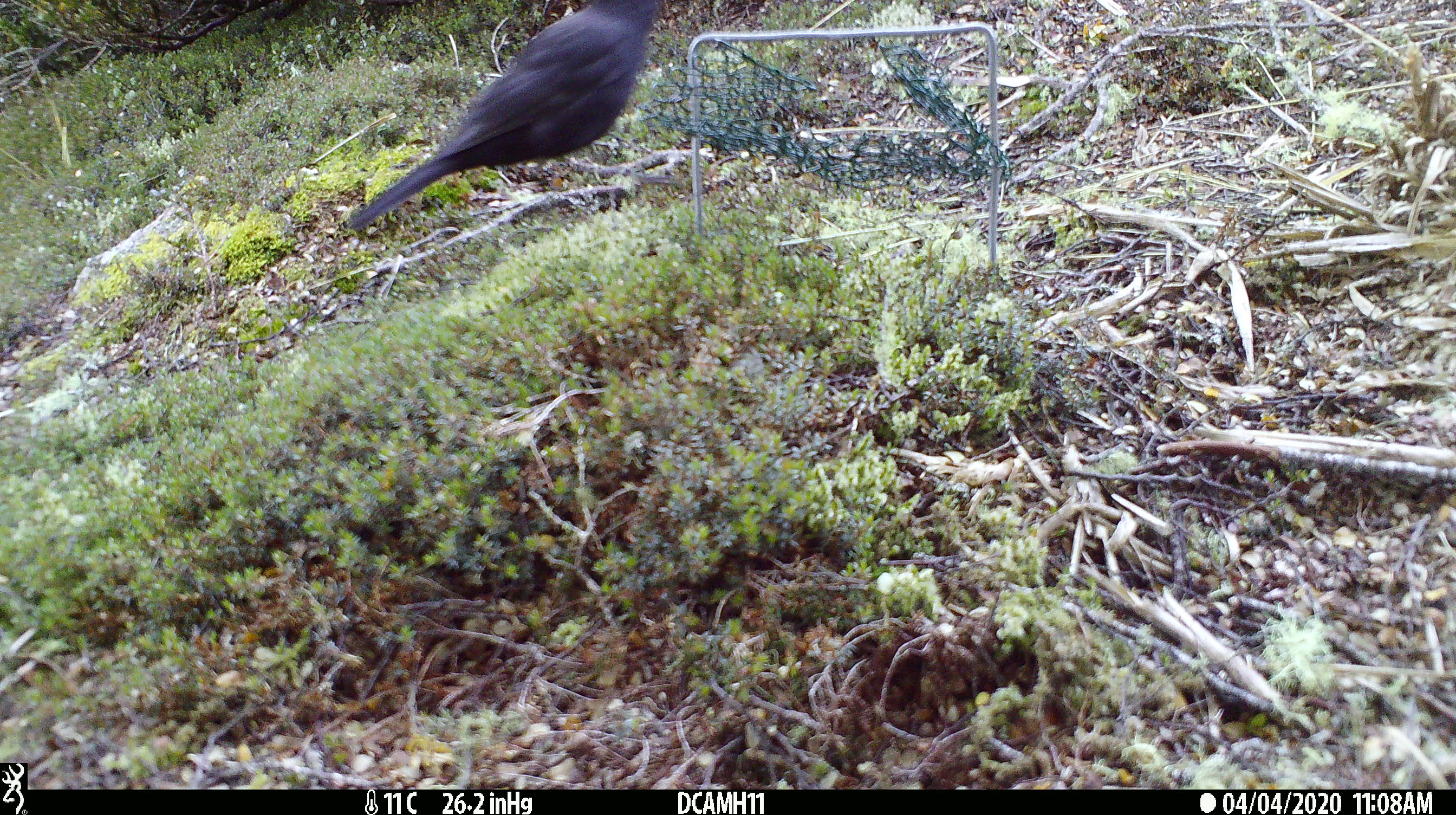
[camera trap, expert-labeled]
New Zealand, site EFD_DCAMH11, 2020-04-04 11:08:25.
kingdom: Animalia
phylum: Chordata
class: Aves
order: Passeriformes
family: Turdidae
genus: Turdus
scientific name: Turdus merula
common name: eurasian blackbird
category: blackbird